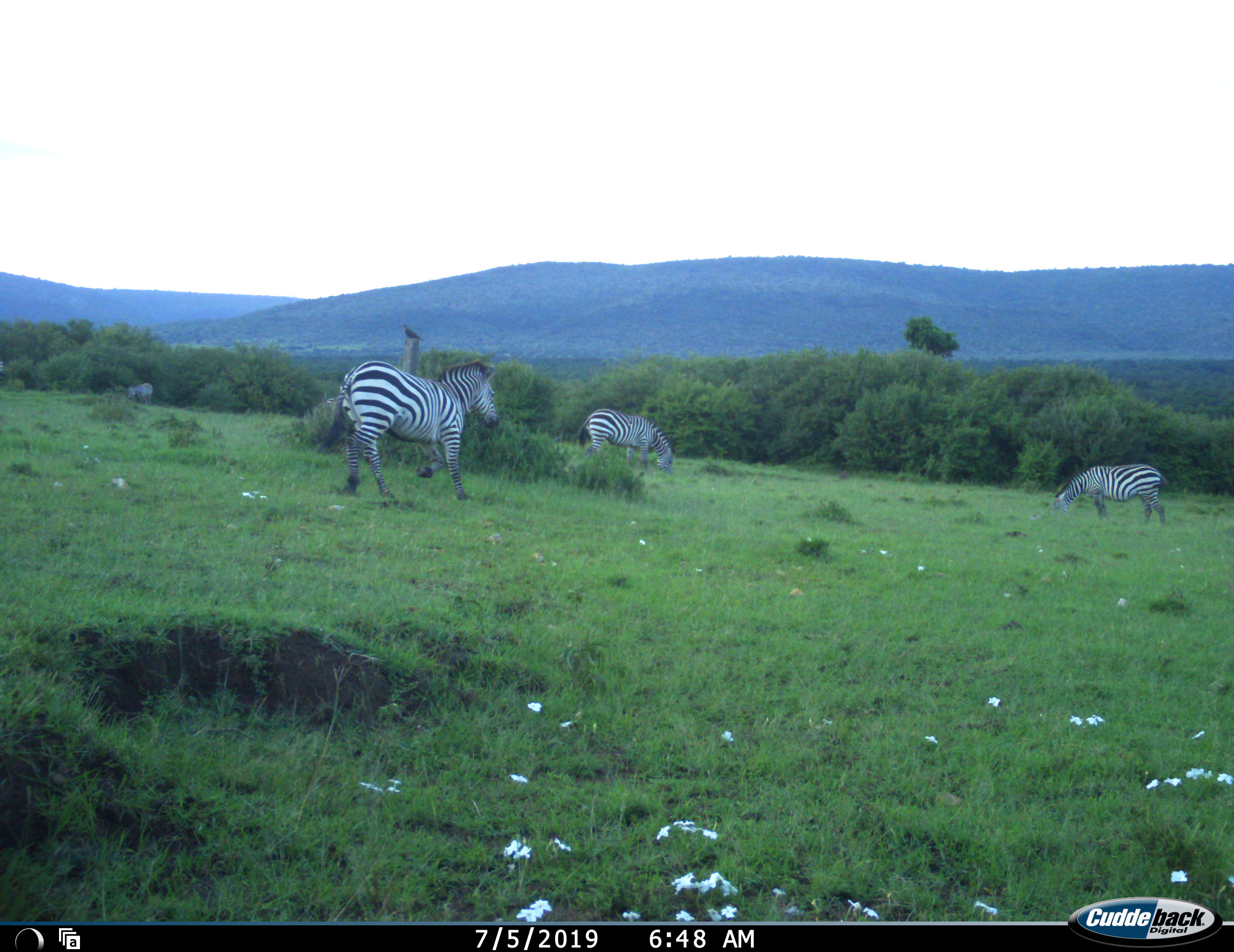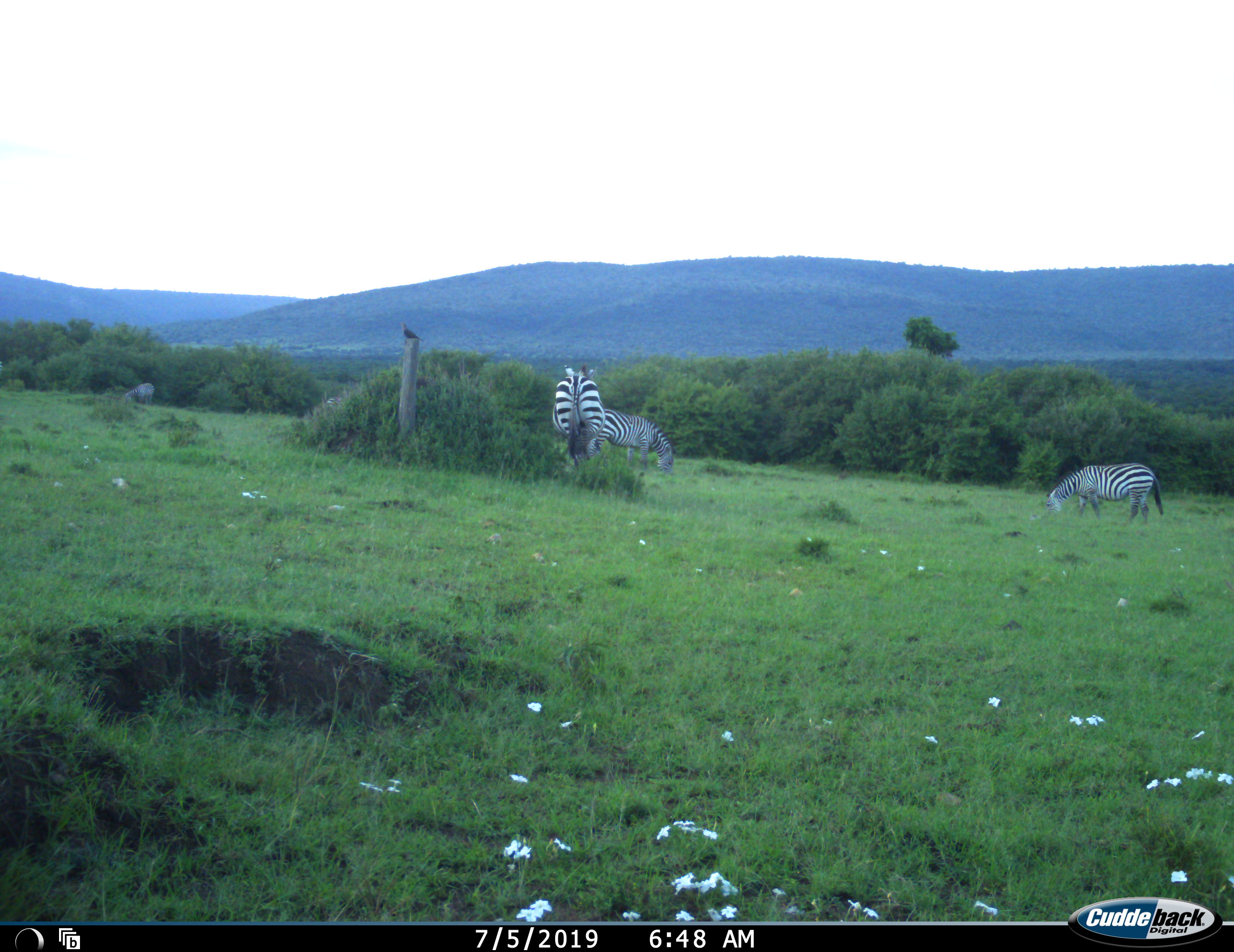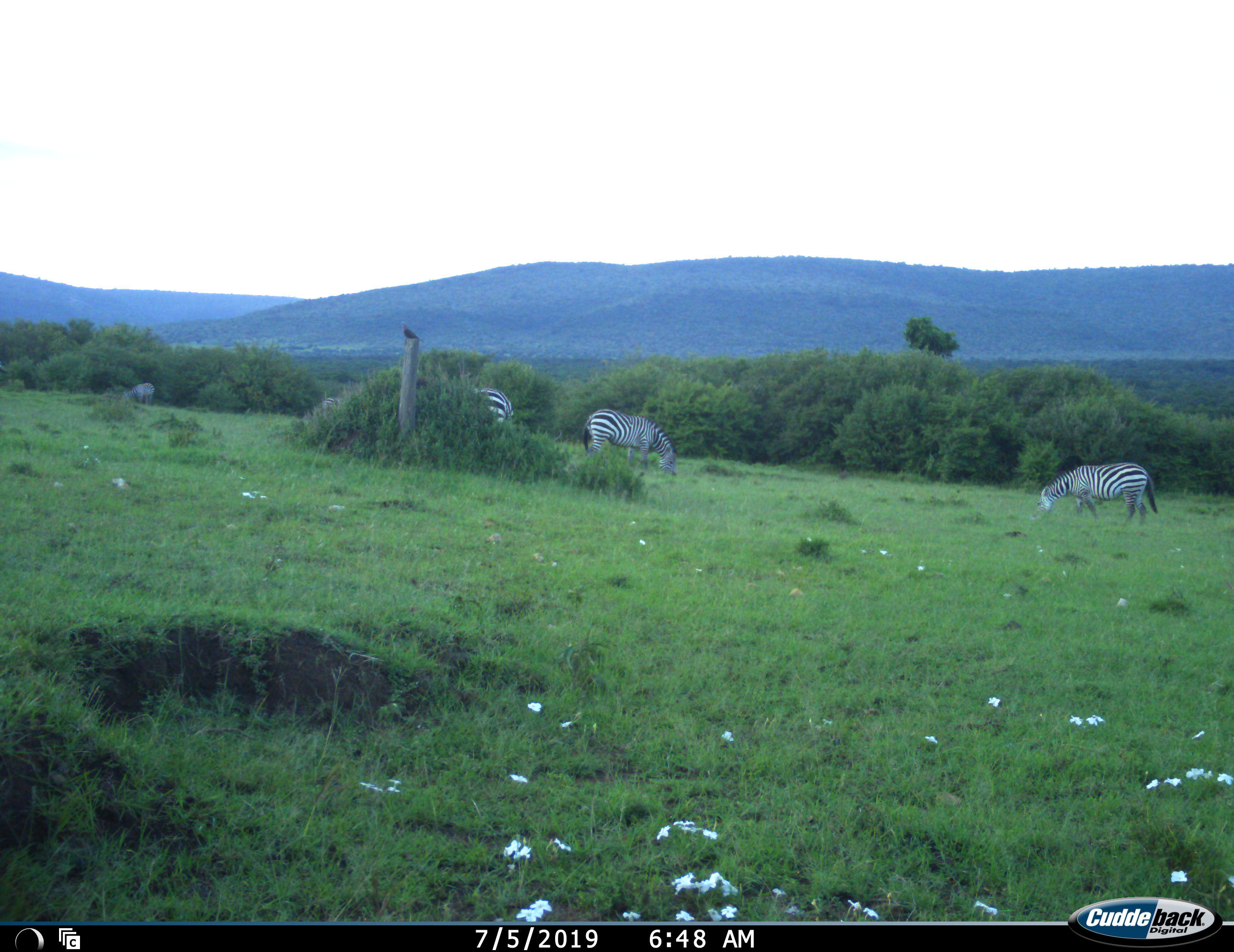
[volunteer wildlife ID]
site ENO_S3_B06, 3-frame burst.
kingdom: Animalia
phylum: Chordata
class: Mammalia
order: Perissodactyla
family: Equidae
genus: Equus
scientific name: Equus quagga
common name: plains zebra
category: zebraplains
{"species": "zebraplains (plains zebra) (Equus quagga)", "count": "4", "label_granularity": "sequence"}